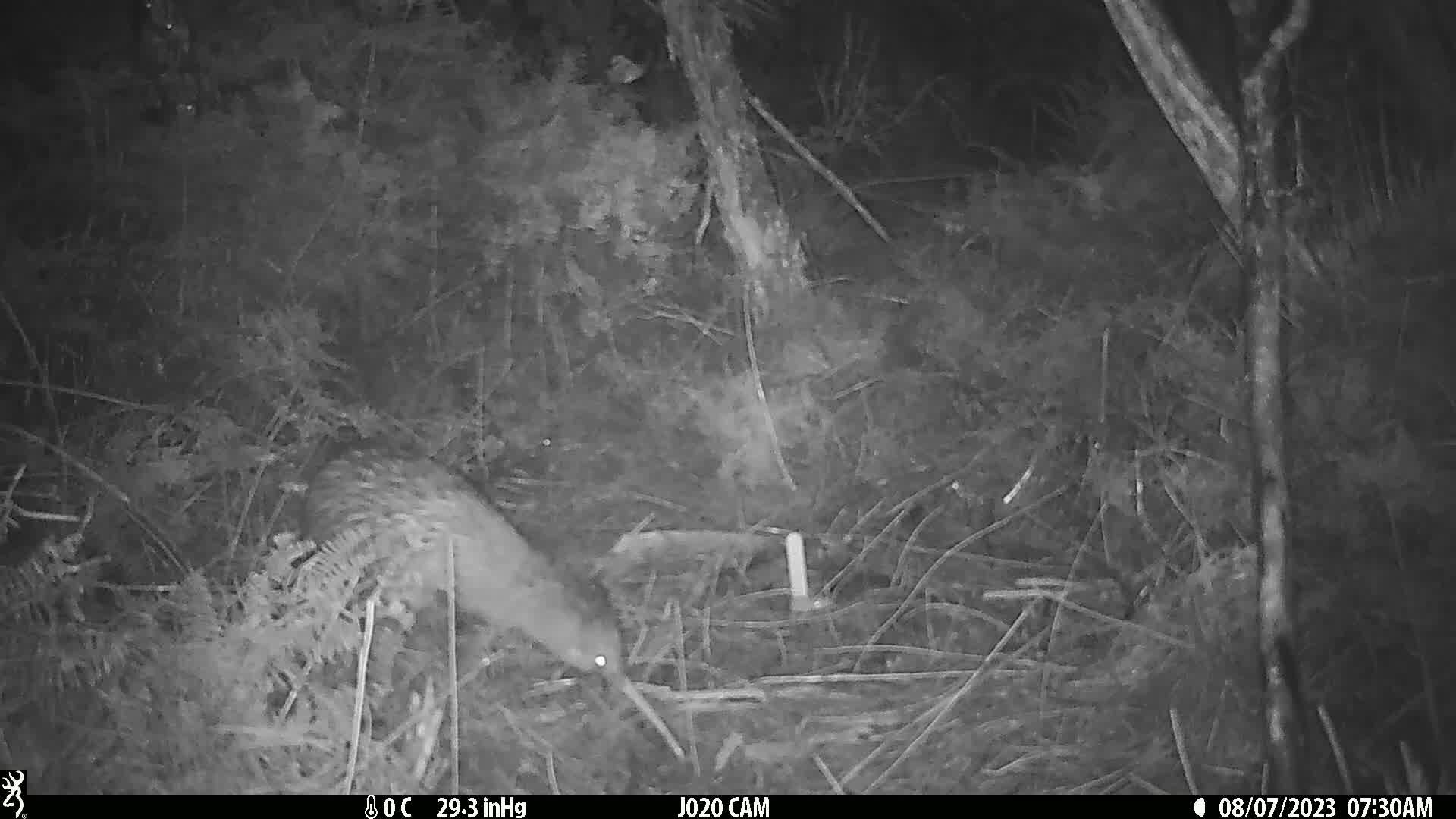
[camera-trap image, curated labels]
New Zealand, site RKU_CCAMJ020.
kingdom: Animalia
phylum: Chordata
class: Aves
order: Apterygiformes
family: Apterygidae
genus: Apteryx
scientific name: Apteryx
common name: kiwi